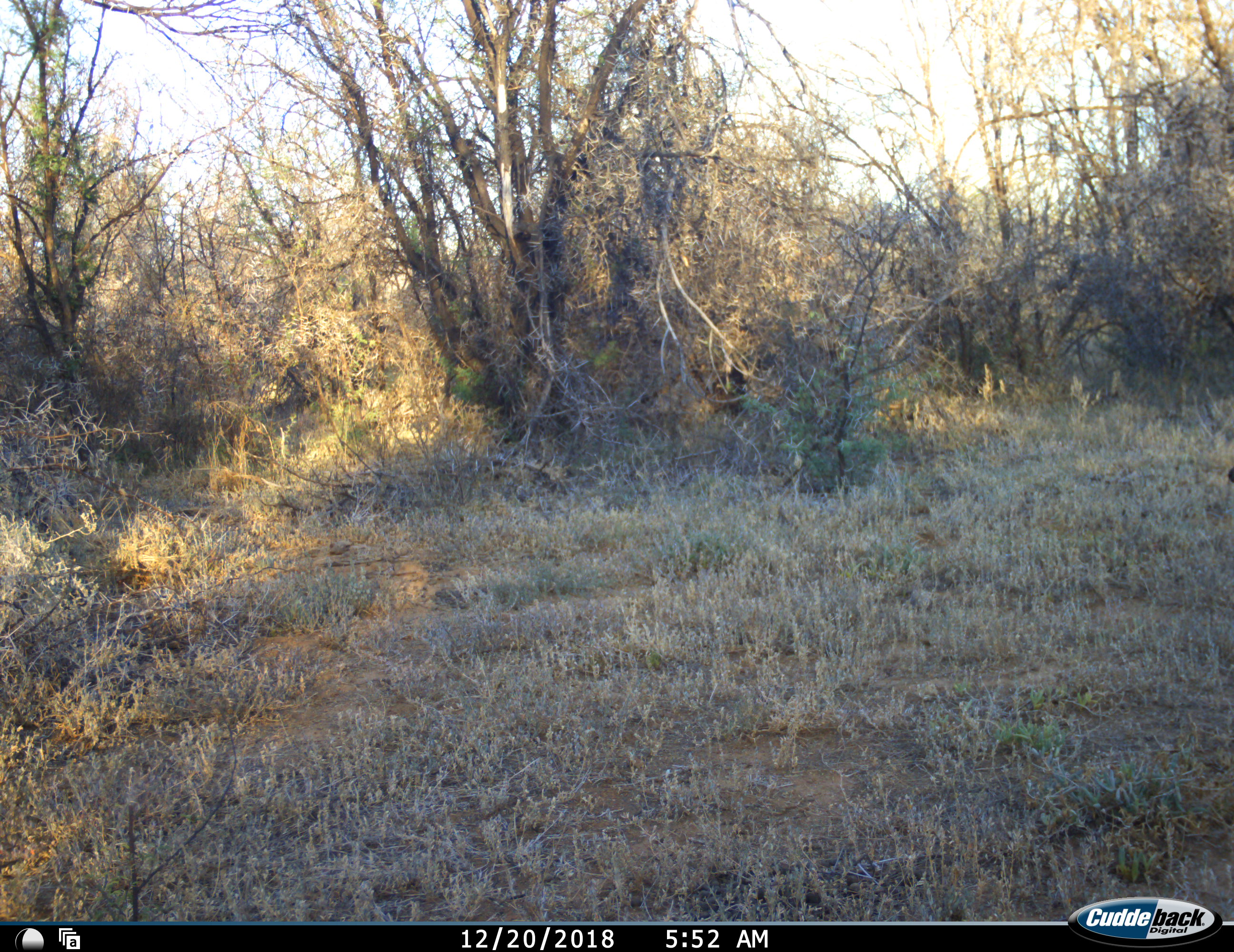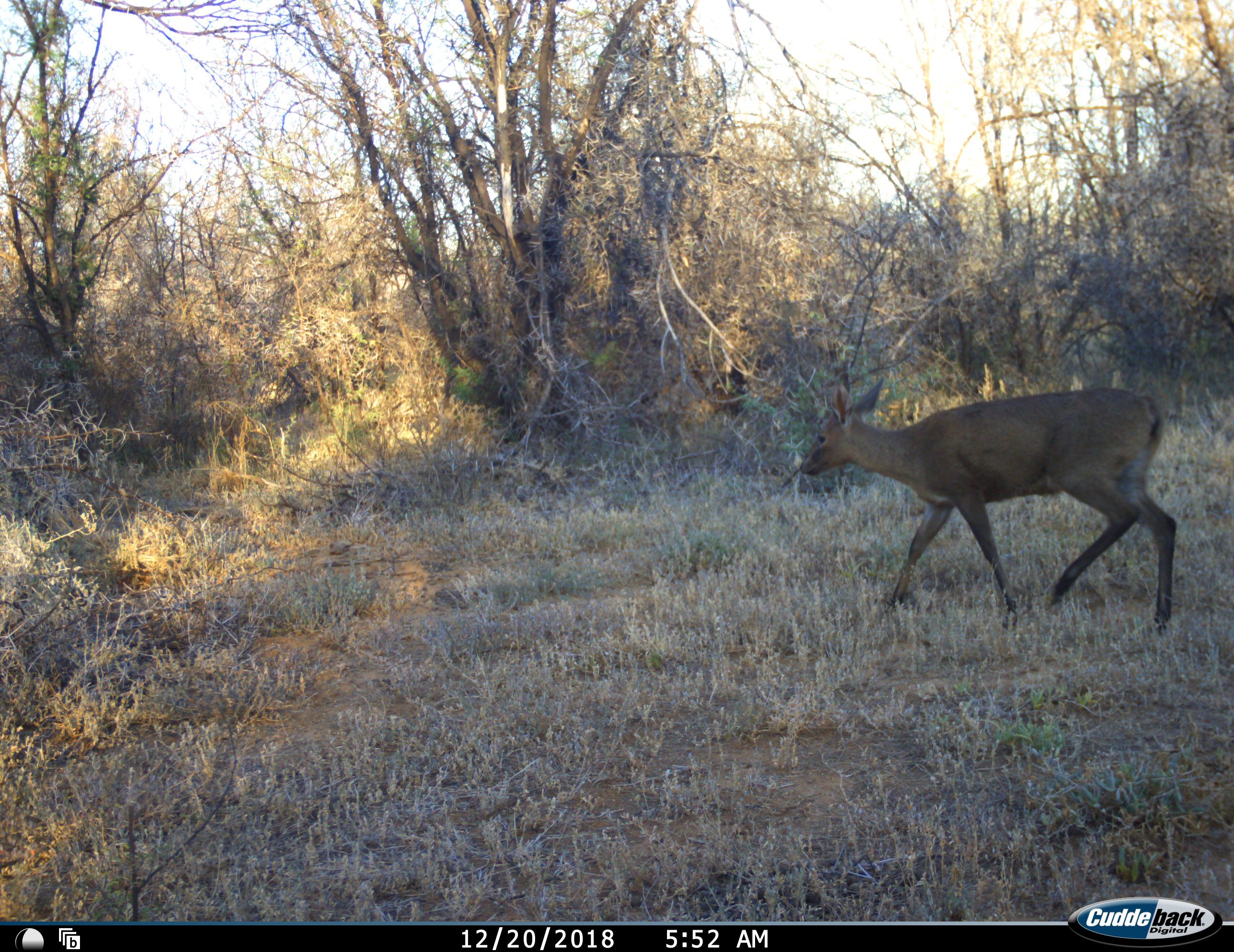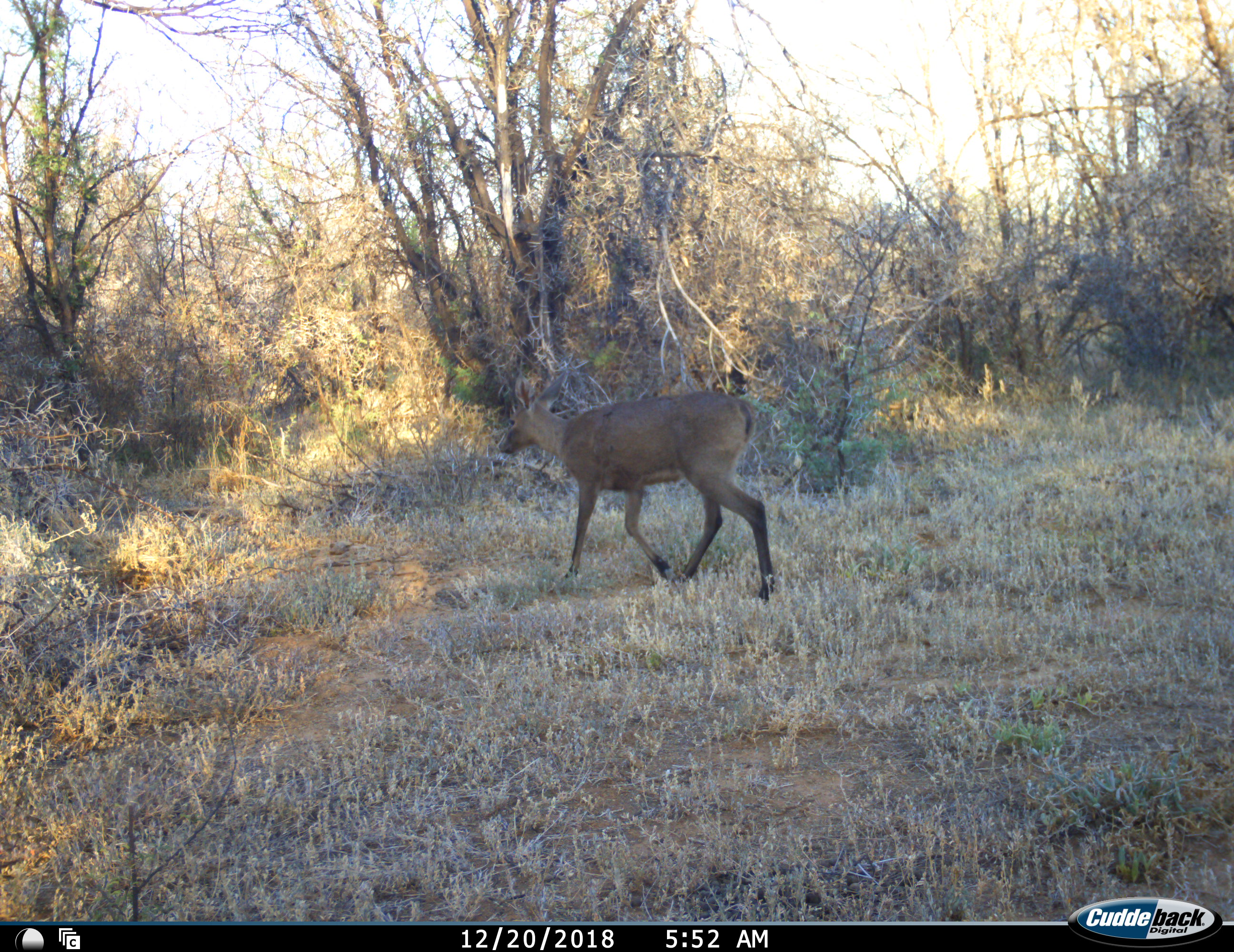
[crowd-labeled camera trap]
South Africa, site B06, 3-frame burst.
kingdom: Animalia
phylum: Chordata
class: Mammalia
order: Artiodactyla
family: Bovidae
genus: Sylvicapra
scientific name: Sylvicapra grimmia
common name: common grey duiker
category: duikercommongrey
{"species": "duikercommongrey (common grey duiker) (Sylvicapra grimmia)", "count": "1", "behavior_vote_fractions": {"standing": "0%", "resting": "0%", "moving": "100%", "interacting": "0%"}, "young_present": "0%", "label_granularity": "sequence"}